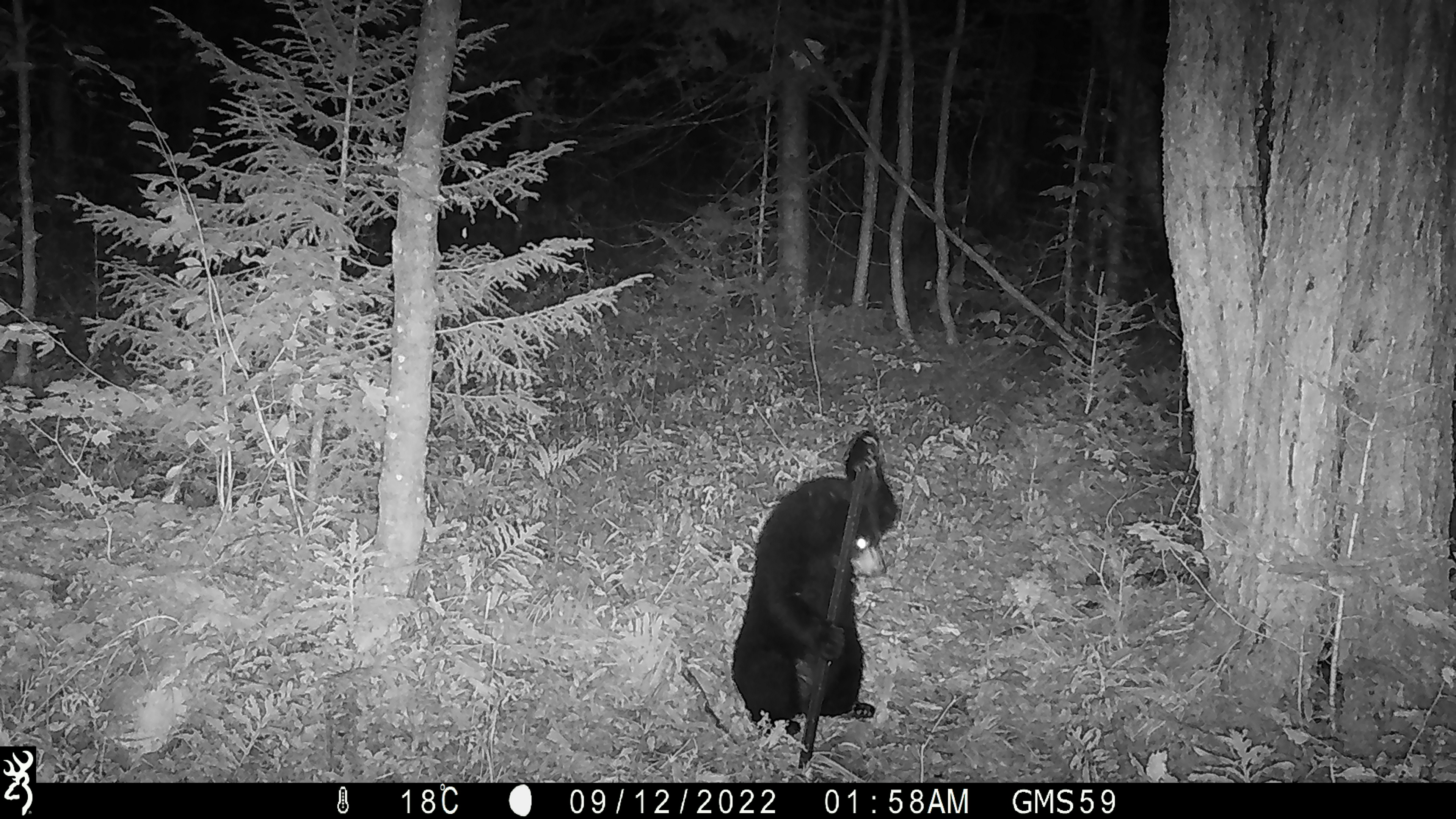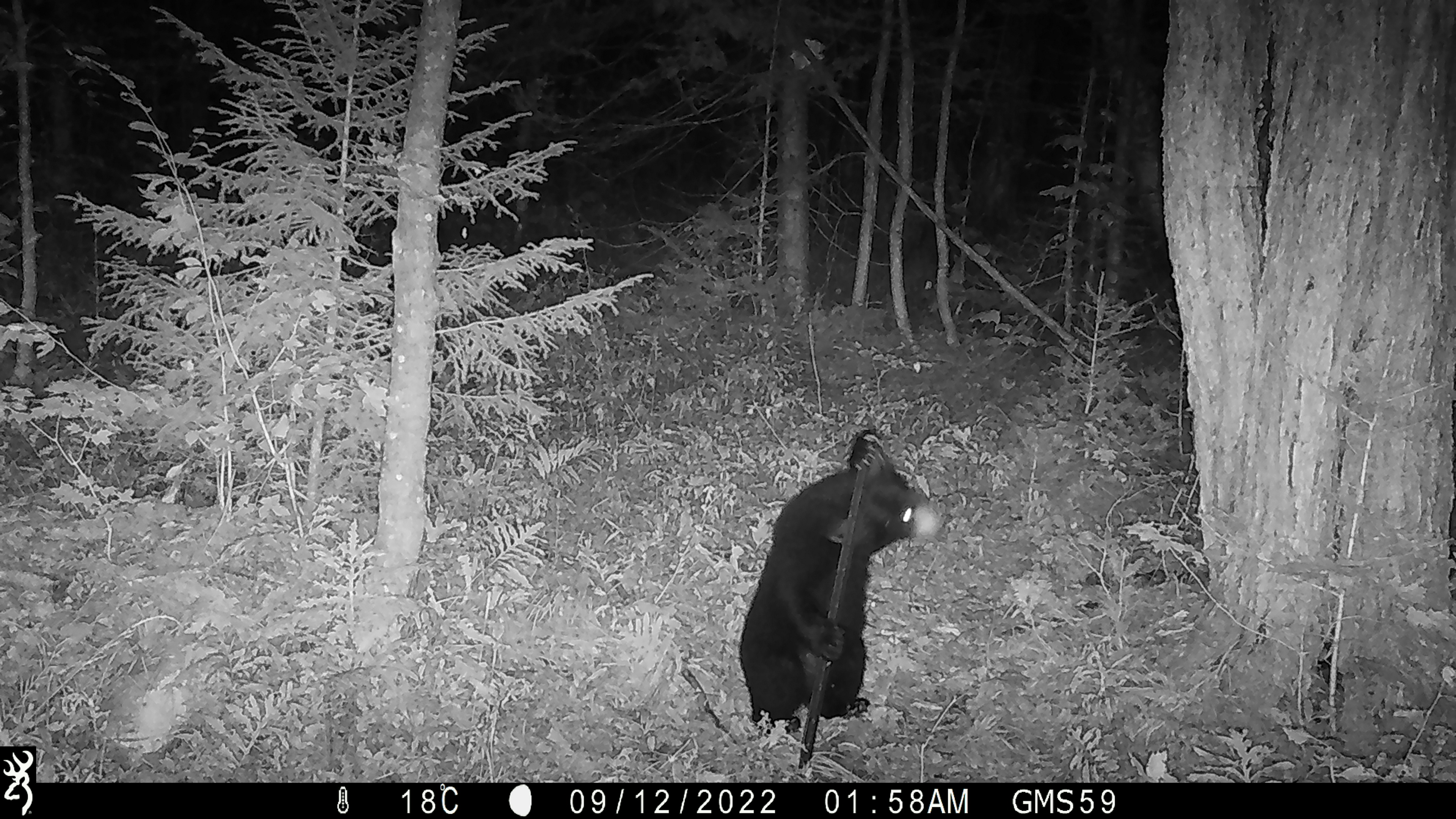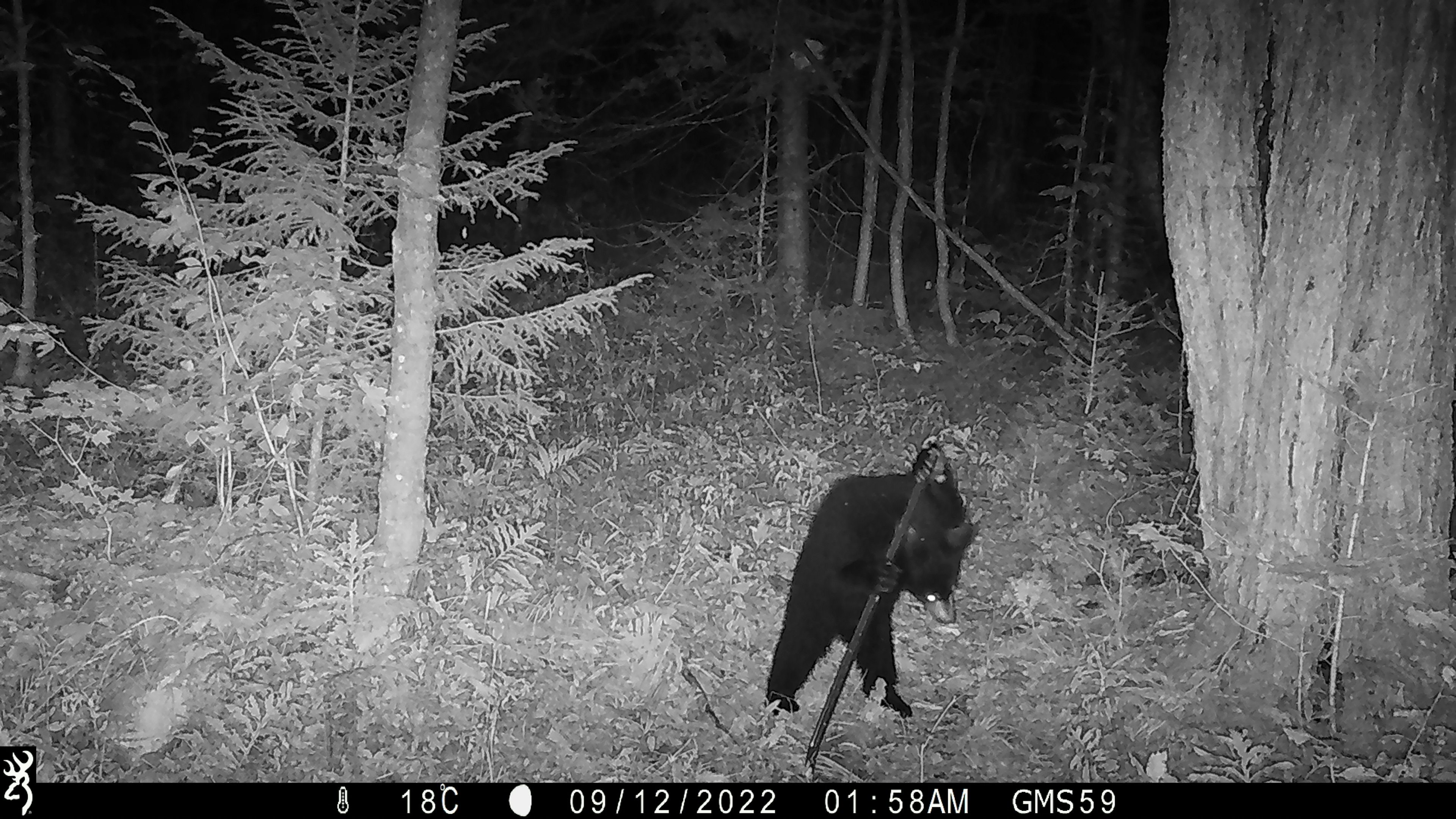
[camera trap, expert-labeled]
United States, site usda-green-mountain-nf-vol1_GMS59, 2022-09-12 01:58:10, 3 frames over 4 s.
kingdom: Animalia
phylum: Chordata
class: Mammalia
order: Carnivora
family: Ursidae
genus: Ursus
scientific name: Ursus americanus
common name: black bear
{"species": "black bear (Ursus americanus)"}